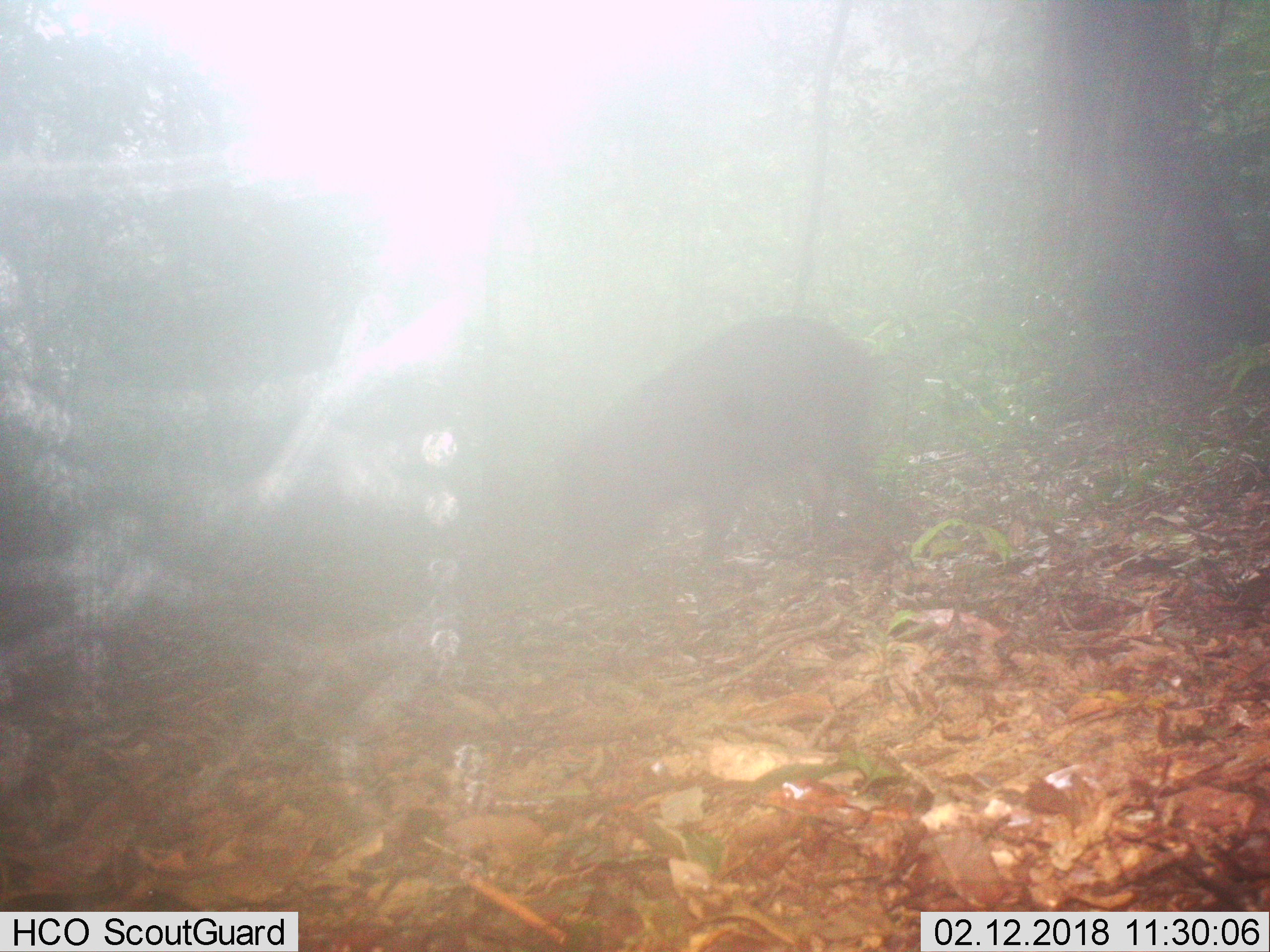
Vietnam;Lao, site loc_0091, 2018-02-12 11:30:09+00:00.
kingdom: Animalia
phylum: Chordata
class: Mammalia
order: Artiodactyla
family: Suidae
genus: Sus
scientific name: Sus scrofa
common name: eurasian wild pig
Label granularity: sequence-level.